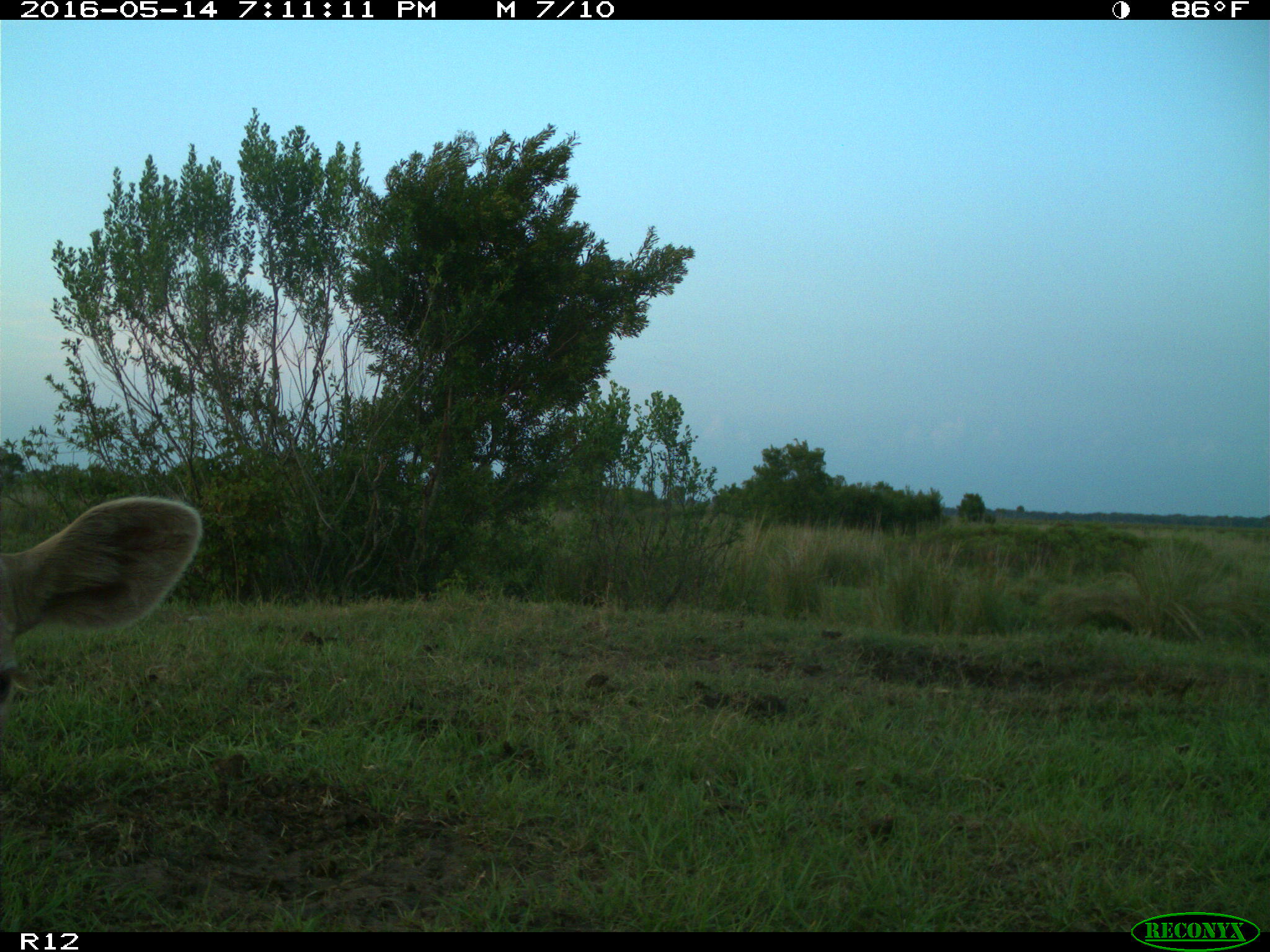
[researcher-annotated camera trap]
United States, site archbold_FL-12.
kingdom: Animalia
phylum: Chordata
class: Mammalia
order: Artiodactyla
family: Bovidae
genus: Bos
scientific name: Bos taurus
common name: domestic cow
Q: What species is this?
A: Bos taurus (domestic cow).